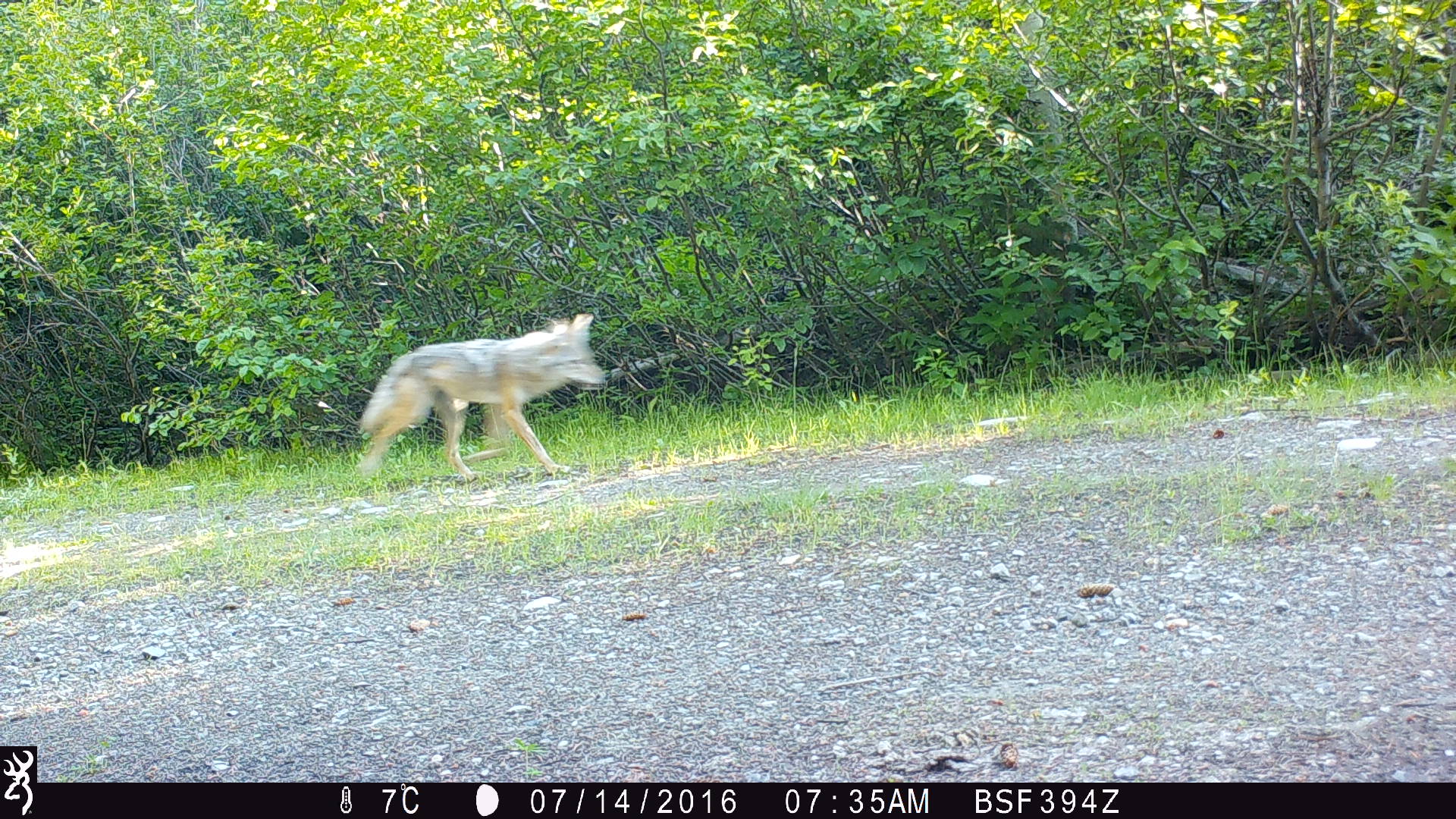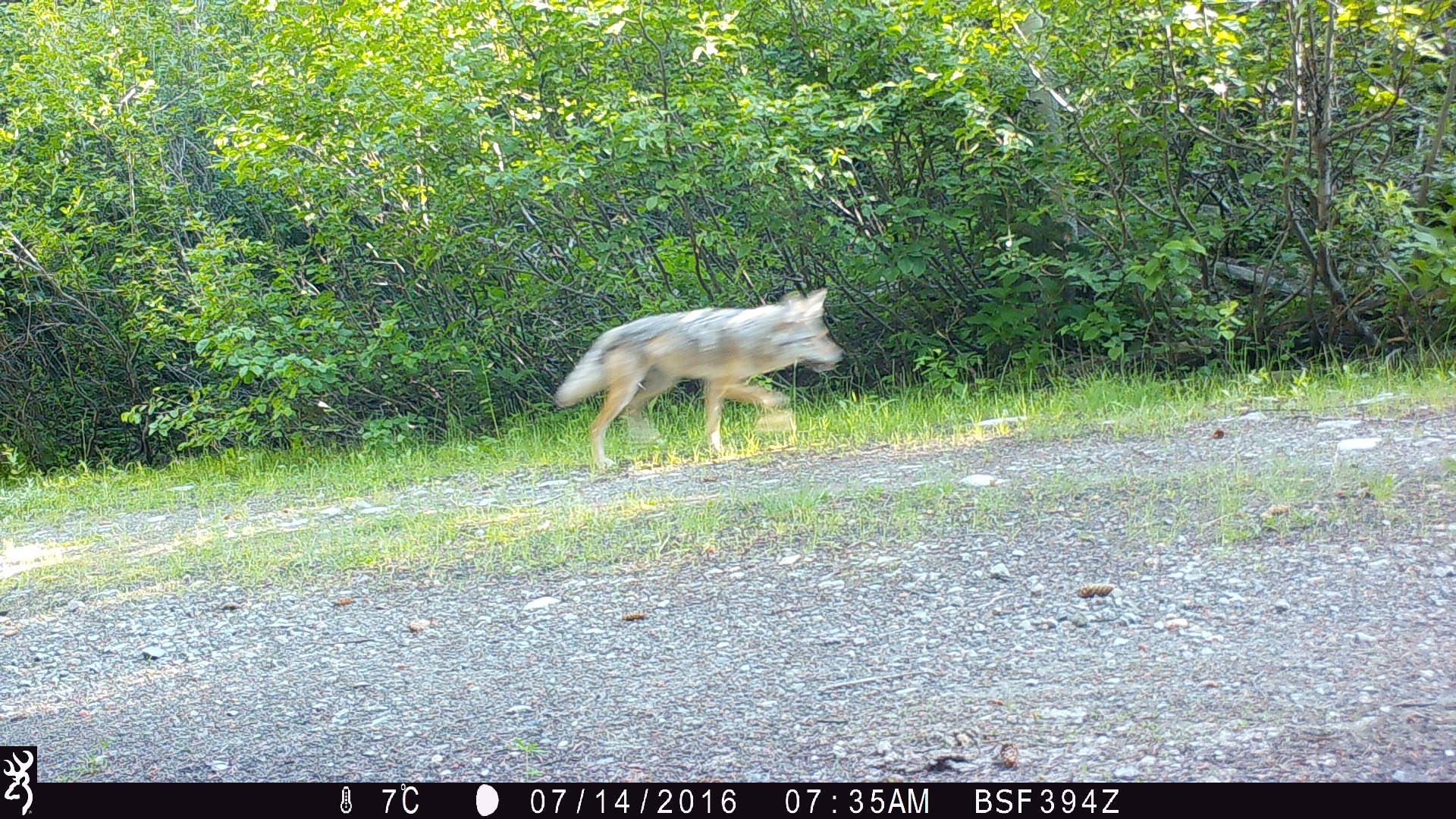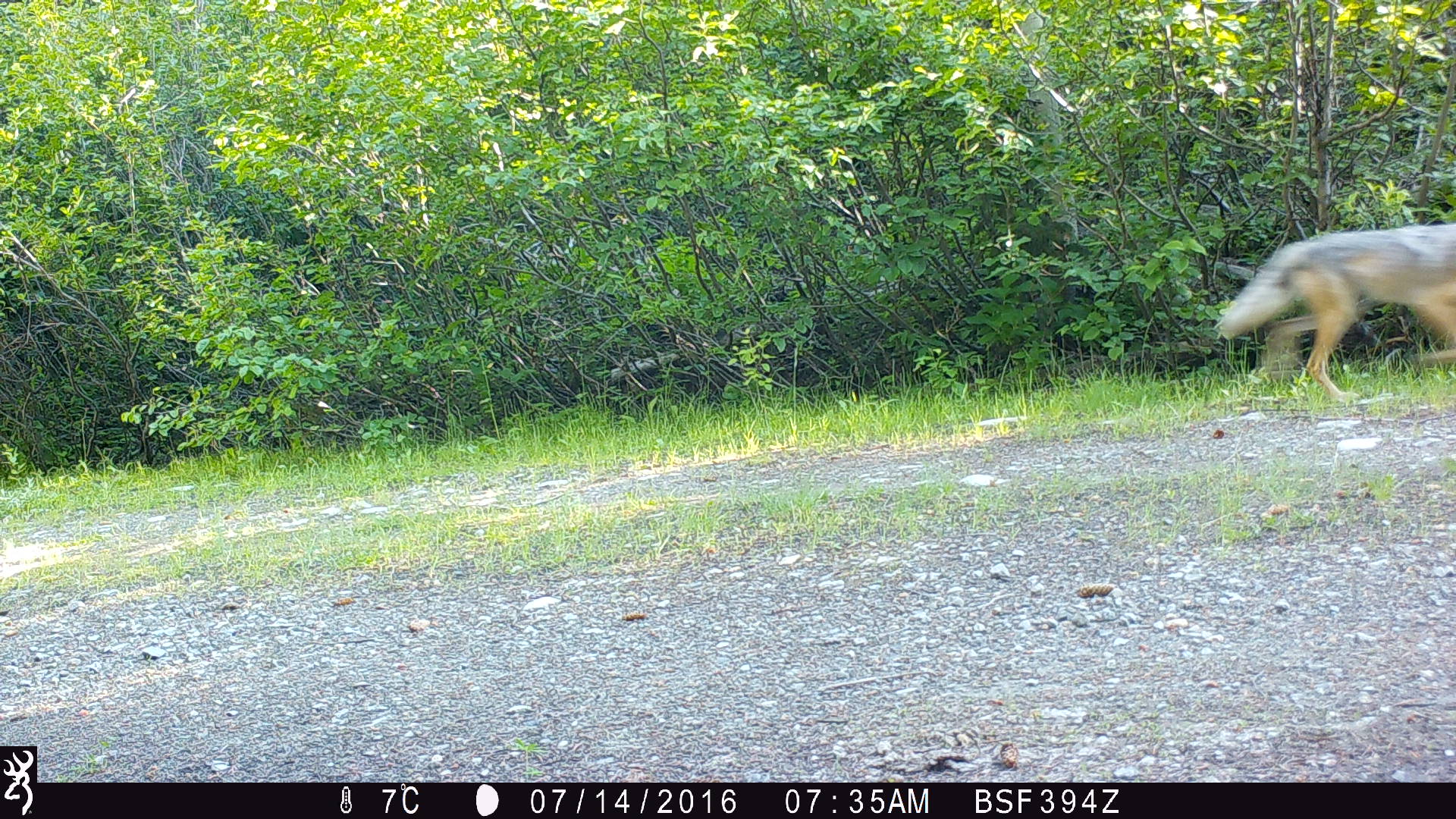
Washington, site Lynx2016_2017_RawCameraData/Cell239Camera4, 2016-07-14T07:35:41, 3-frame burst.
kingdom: Animalia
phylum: Chordata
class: Mammalia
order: Carnivora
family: Canidae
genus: Canis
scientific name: Canis latrans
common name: coyote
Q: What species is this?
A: Canis latrans (coyote).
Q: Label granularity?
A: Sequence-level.